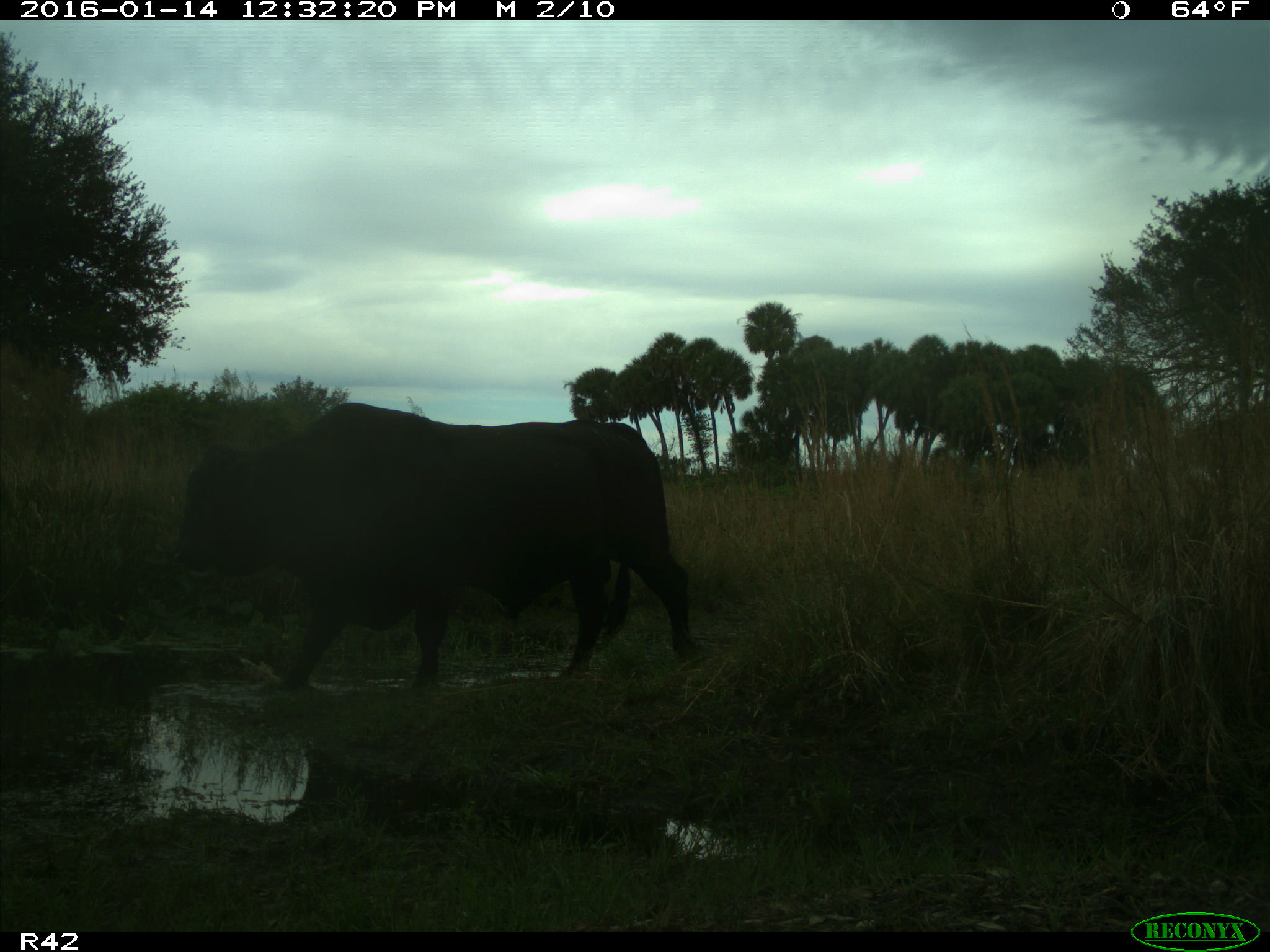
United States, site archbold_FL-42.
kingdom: Animalia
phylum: Chordata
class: Mammalia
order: Artiodactyla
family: Bovidae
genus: Bos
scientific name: Bos taurus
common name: domestic cow